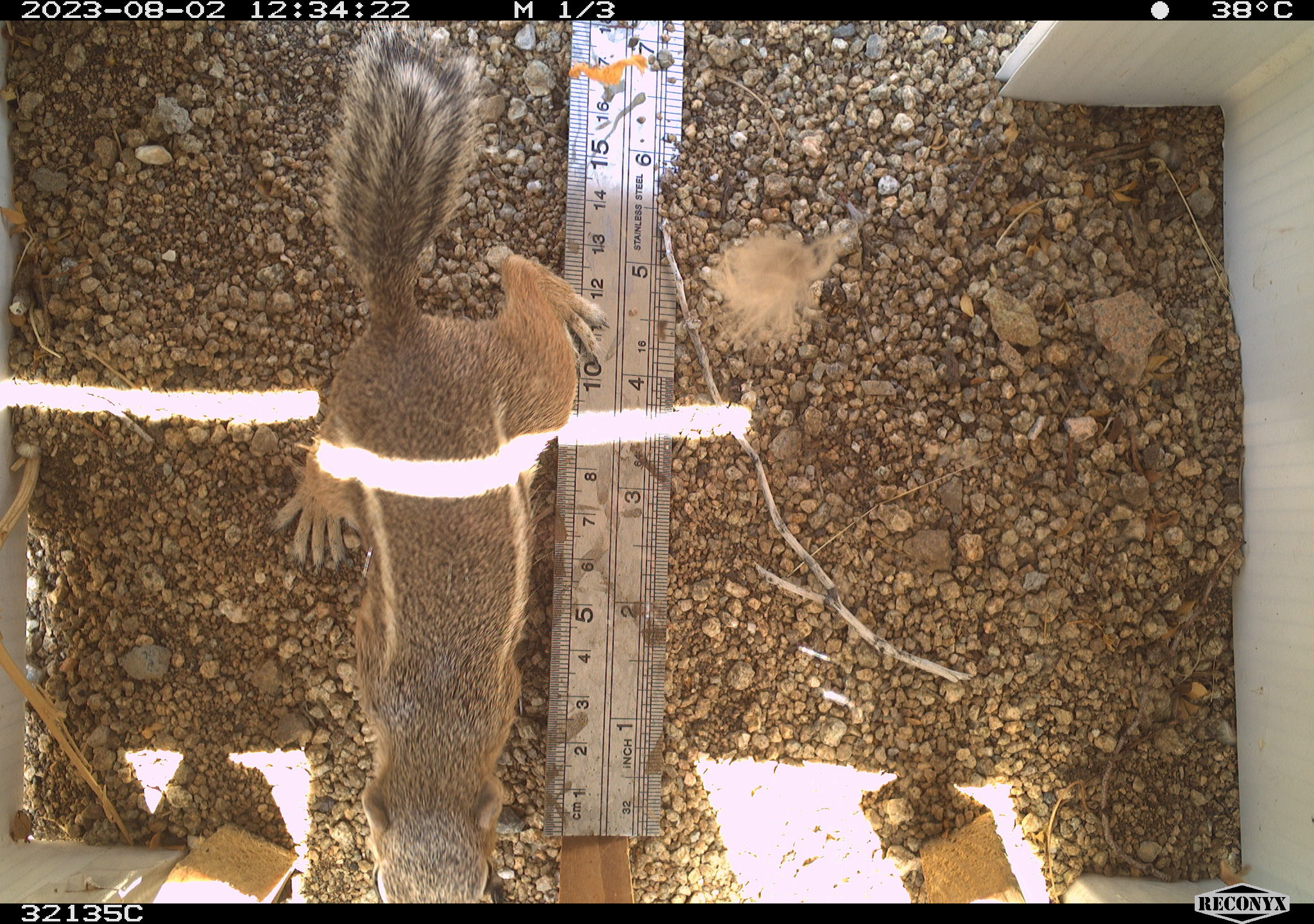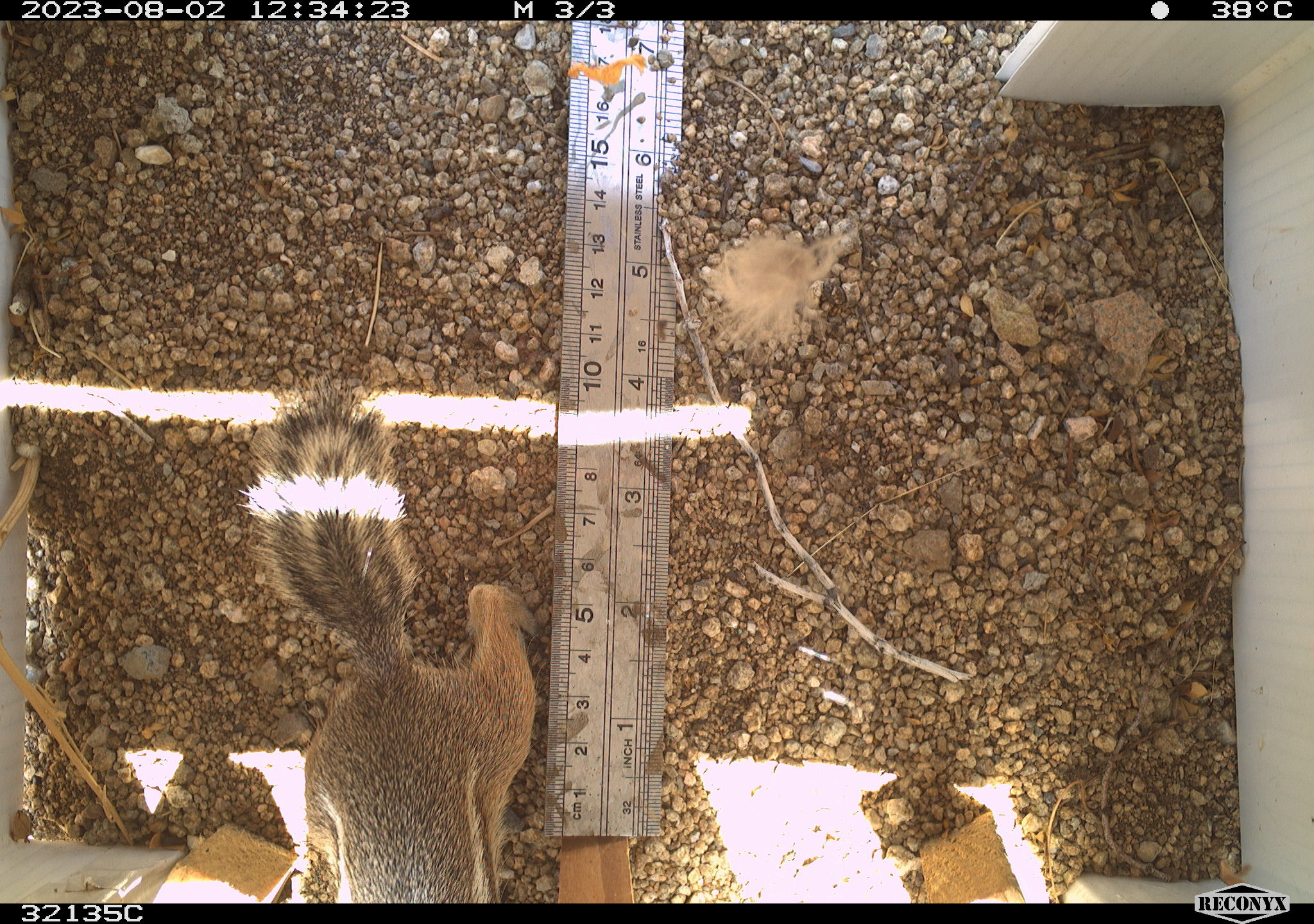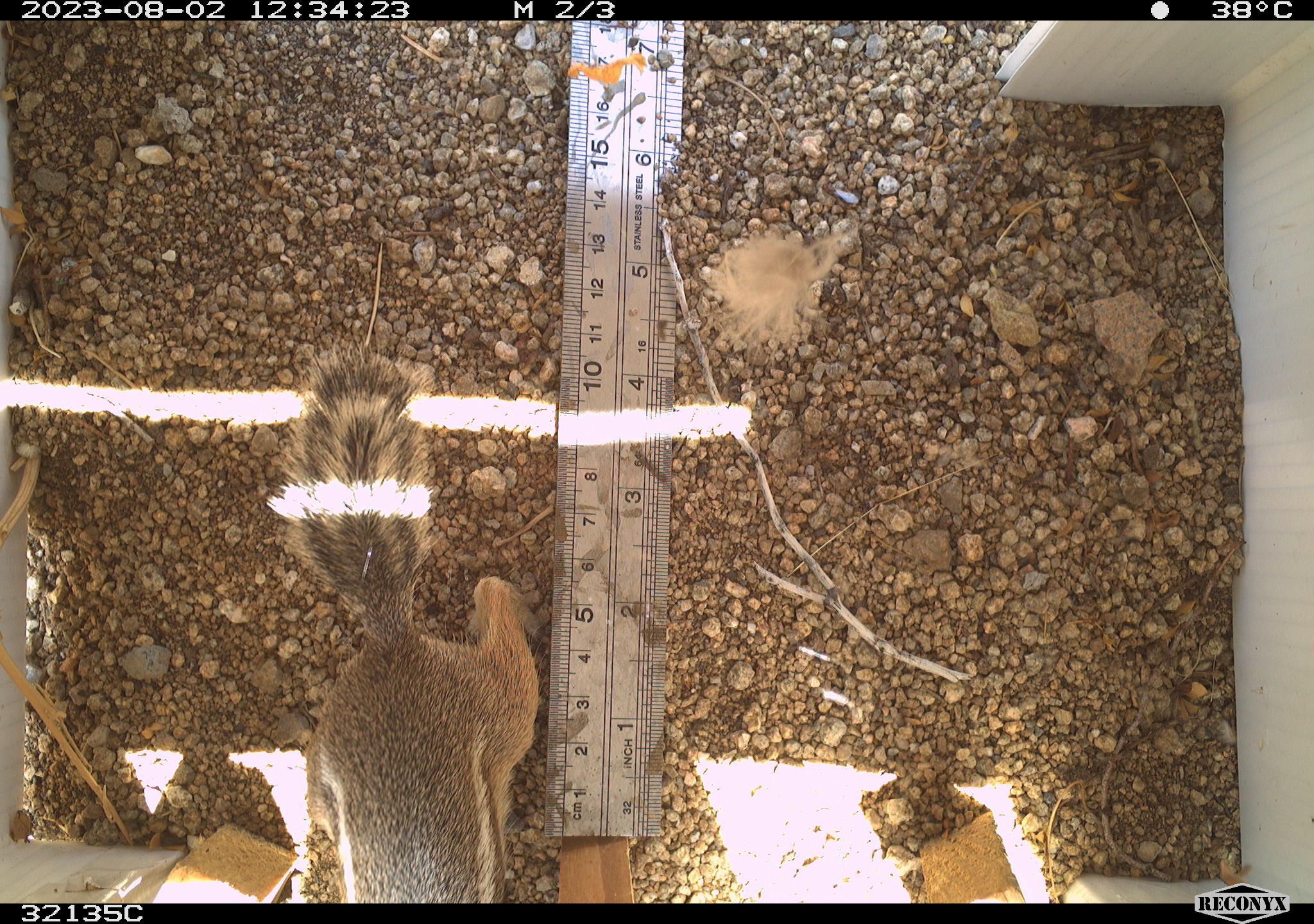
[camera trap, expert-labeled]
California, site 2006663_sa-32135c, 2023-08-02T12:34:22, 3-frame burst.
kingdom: Animalia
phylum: Chordata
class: Mammalia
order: Rodentia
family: Sciuridae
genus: Ammospermophilus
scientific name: Ammospermophilus leucurus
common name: white-tailed antelope squirrel